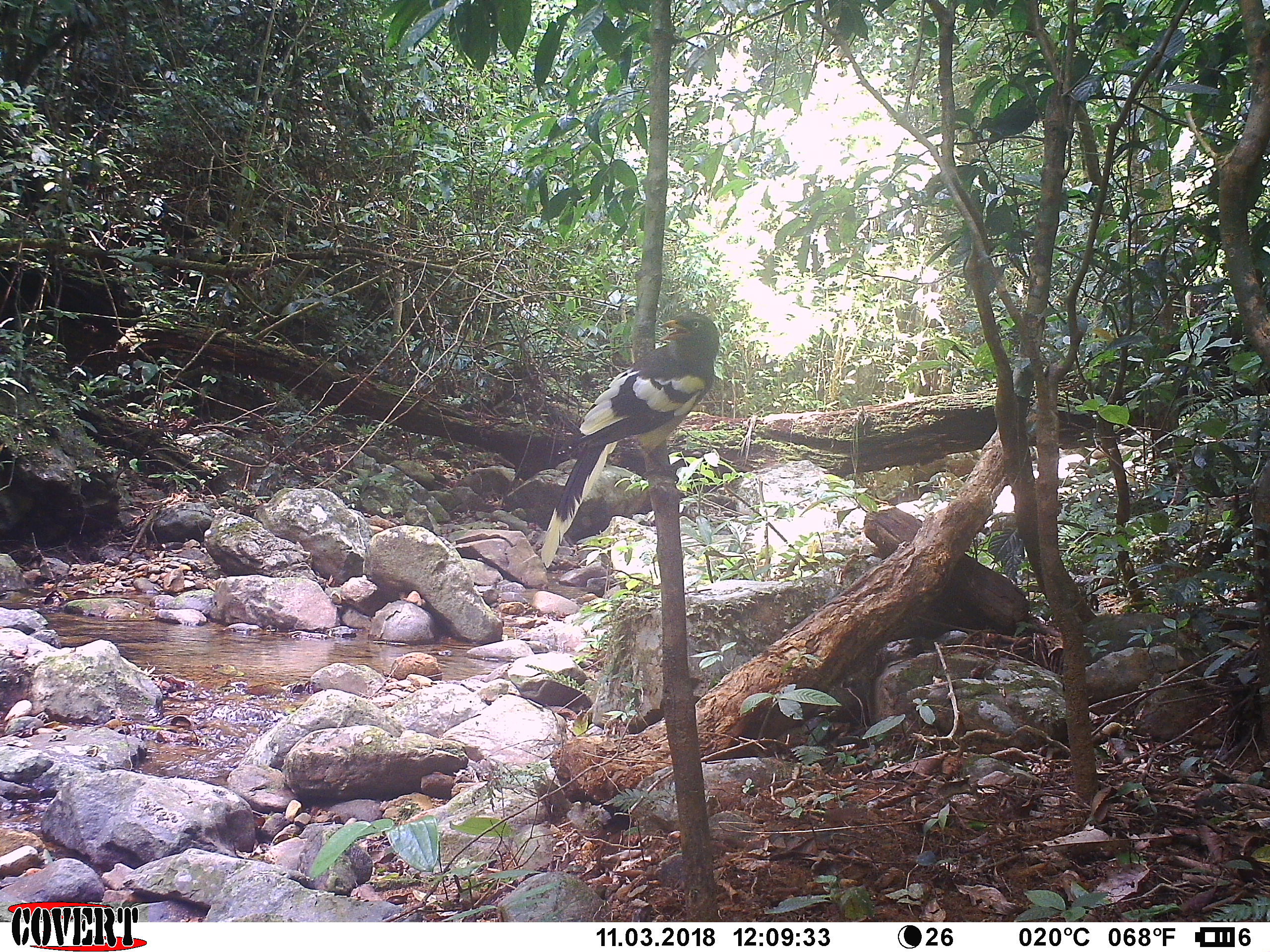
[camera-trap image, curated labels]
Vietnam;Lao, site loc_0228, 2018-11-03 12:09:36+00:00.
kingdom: Animalia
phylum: Chordata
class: Aves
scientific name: Aves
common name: bird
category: unidentified bird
Unidentified bird (bird) (Aves). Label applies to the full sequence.